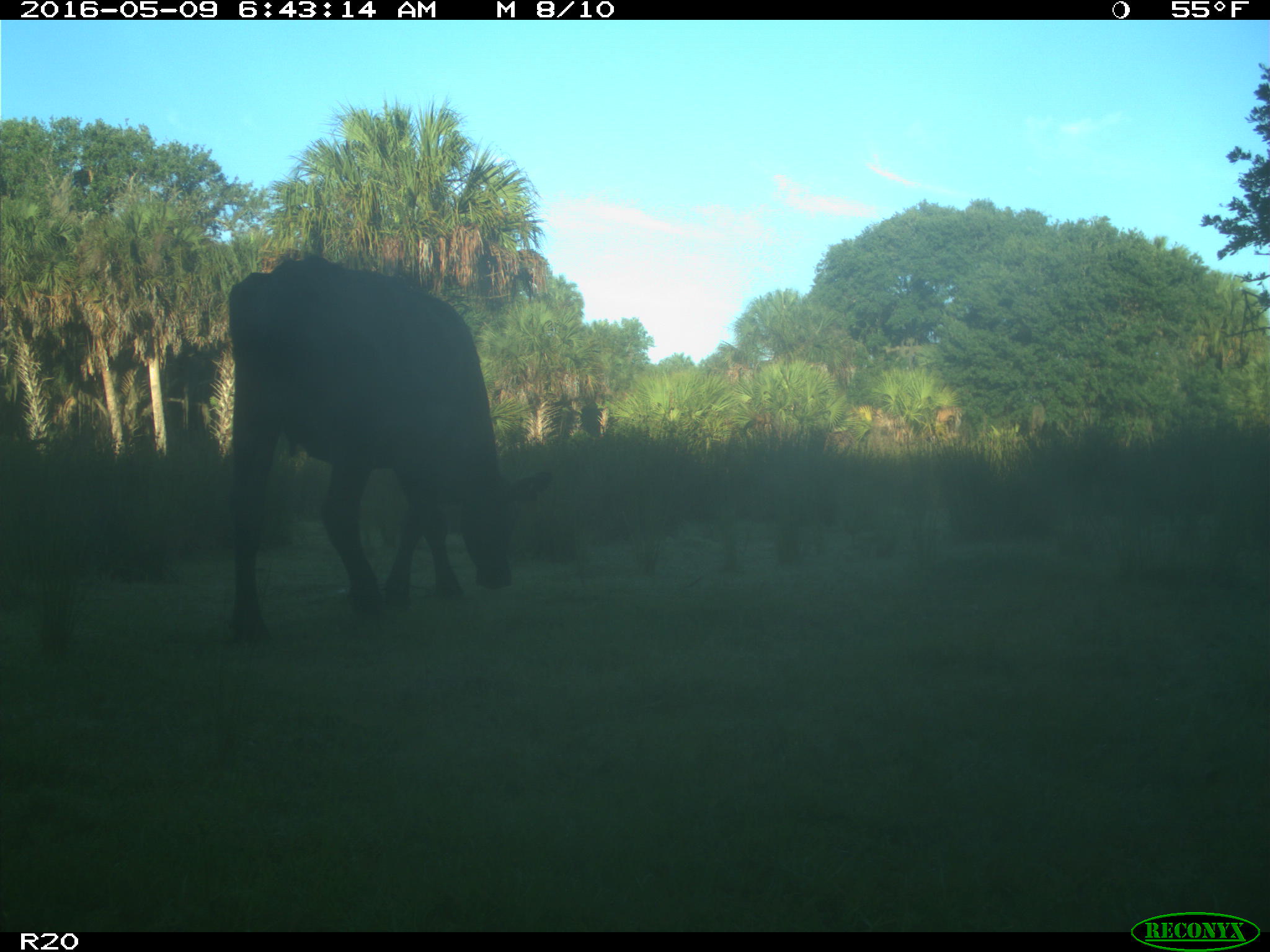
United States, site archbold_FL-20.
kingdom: Animalia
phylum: Chordata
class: Mammalia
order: Artiodactyla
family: Bovidae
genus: Bos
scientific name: Bos taurus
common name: domestic cow